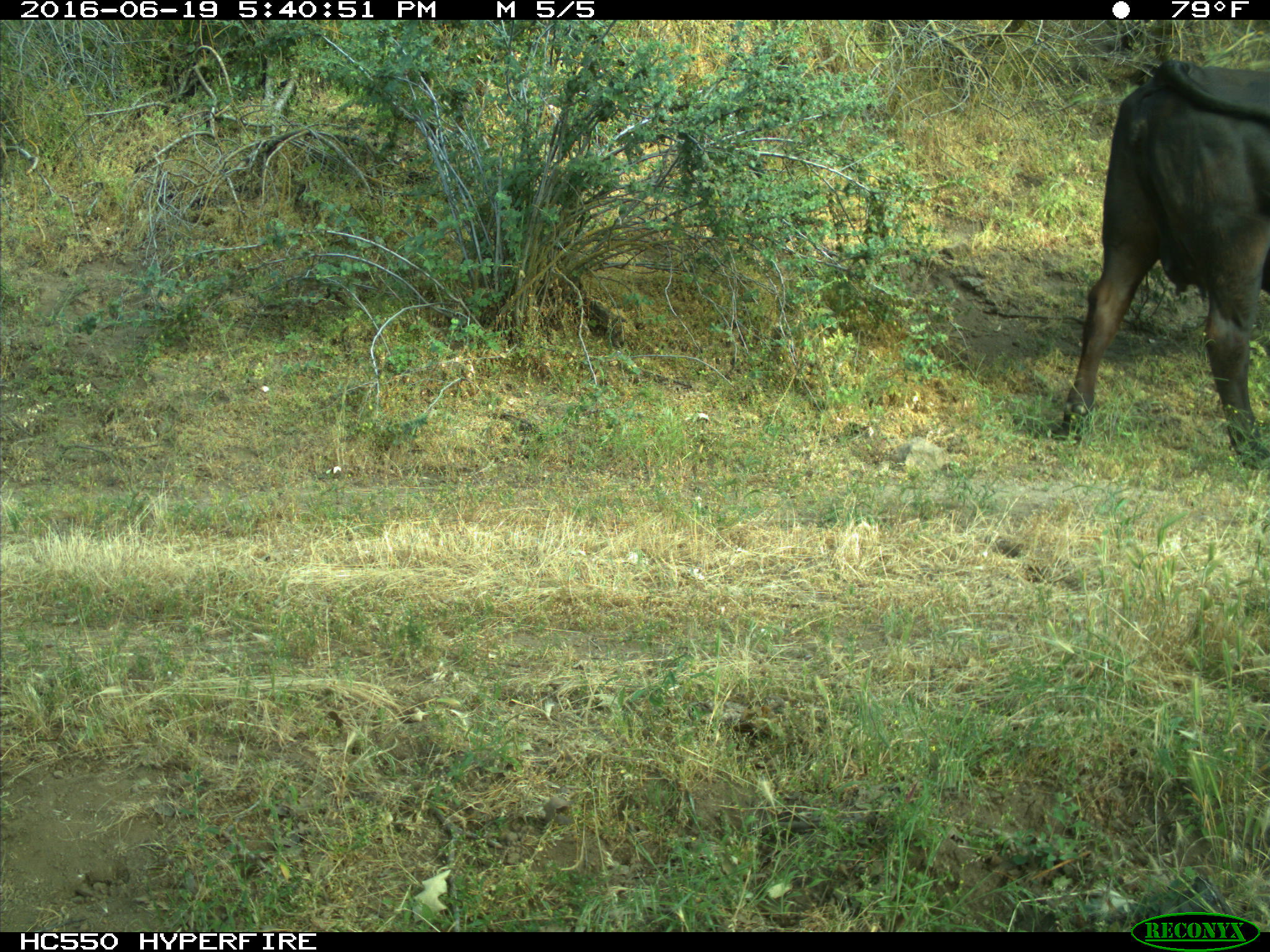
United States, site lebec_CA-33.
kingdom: Animalia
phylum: Chordata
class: Mammalia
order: Artiodactyla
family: Bovidae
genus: Bos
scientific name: Bos taurus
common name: domestic cow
Bos taurus (domestic cow).